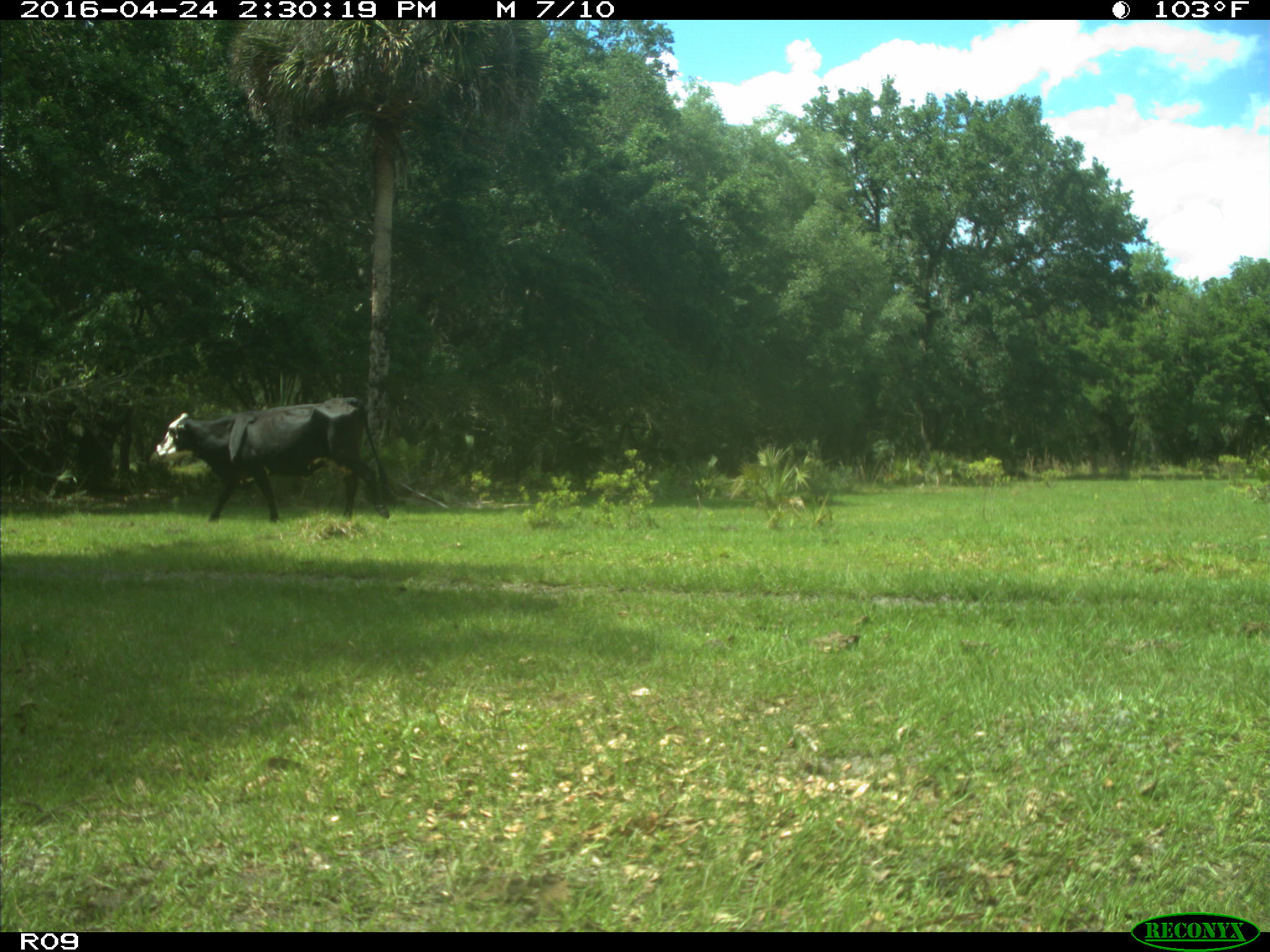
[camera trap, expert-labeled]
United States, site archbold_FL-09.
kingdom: Animalia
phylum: Chordata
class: Mammalia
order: Artiodactyla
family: Bovidae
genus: Bos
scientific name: Bos taurus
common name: domestic cow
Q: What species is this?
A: Bos taurus (domestic cow).